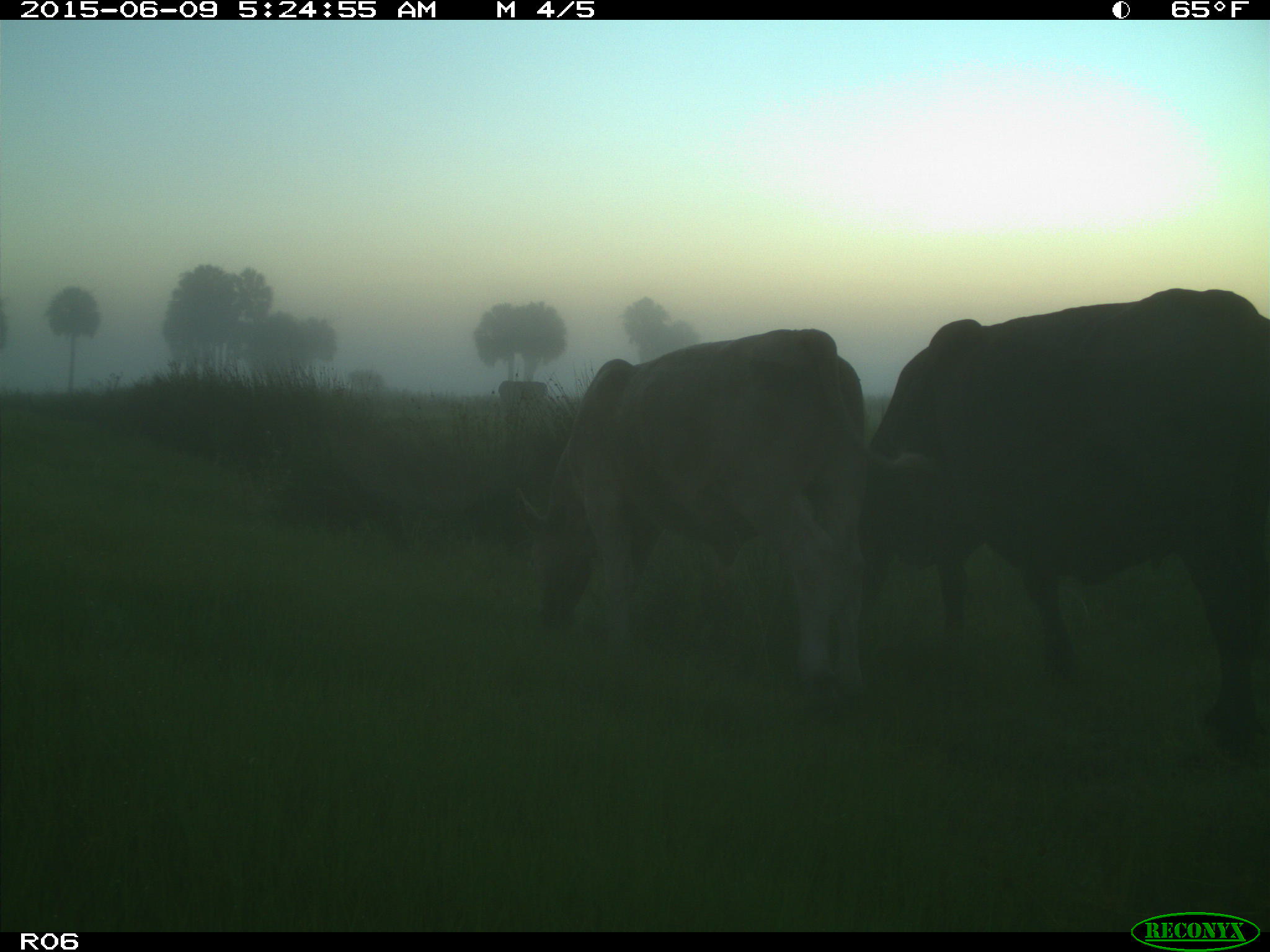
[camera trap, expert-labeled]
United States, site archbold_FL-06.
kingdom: Animalia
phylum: Chordata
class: Mammalia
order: Artiodactyla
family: Bovidae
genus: Bos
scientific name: Bos taurus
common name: domestic cow